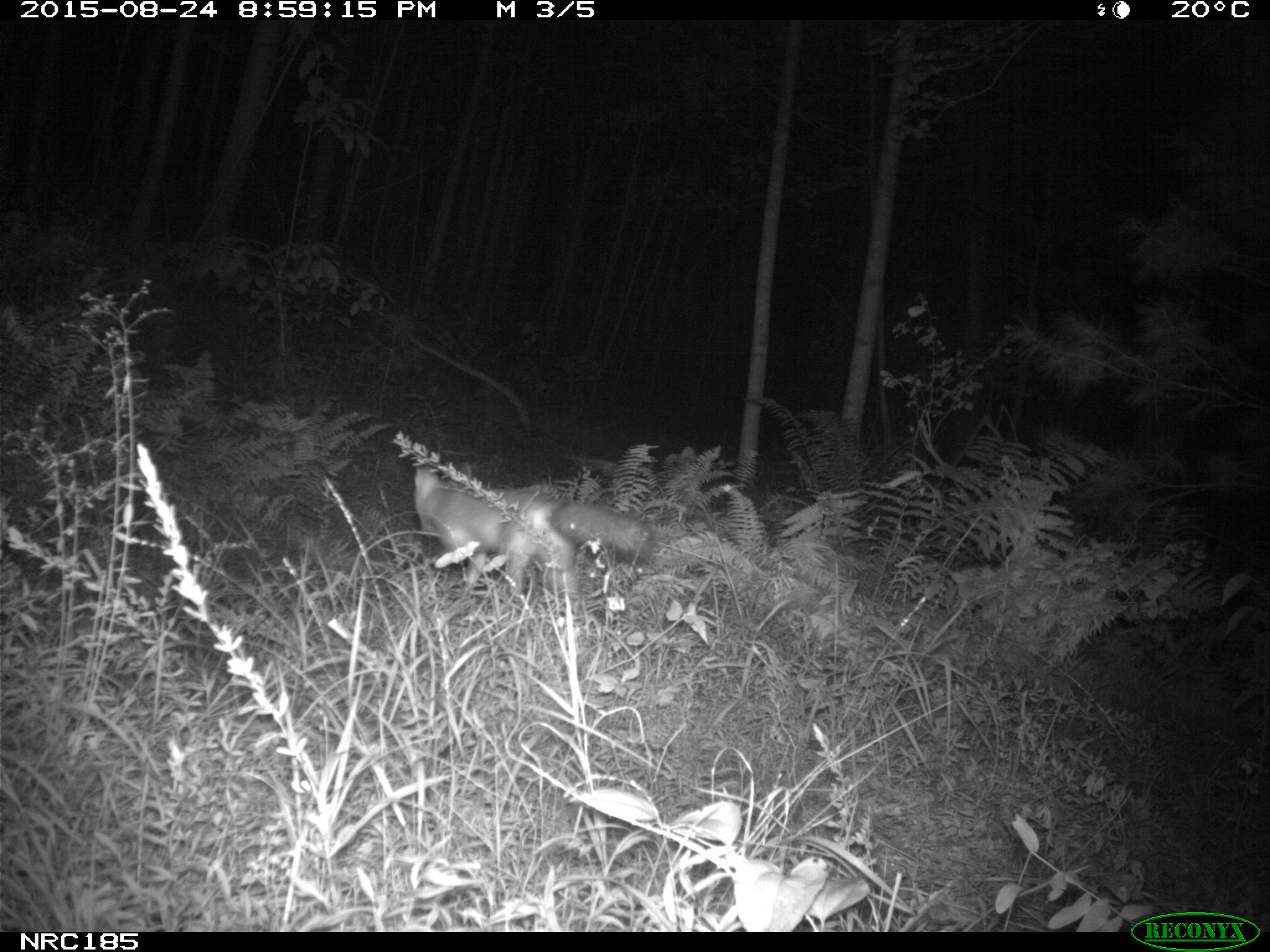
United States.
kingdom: Animalia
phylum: Chordata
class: Mammalia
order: Carnivora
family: Canidae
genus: Vulpes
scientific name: Vulpes vulpes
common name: red fox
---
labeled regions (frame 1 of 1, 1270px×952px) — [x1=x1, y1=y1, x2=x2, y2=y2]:
Red Fox: [x1=409, y1=463, x2=663, y2=597]